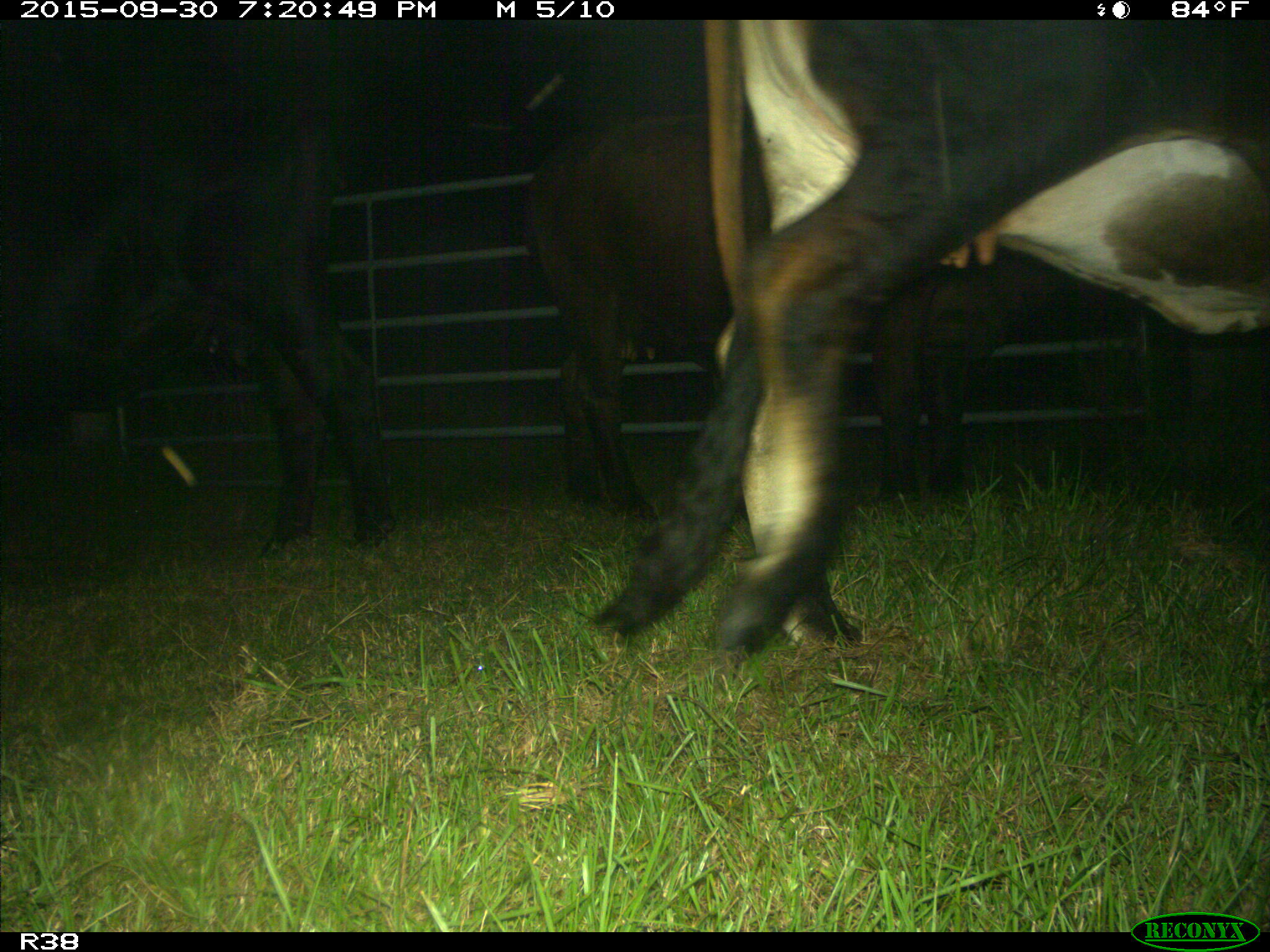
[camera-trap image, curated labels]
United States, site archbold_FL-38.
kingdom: Animalia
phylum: Chordata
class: Mammalia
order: Artiodactyla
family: Bovidae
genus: Bos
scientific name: Bos taurus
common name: domestic cow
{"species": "Bos taurus (domestic cow)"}